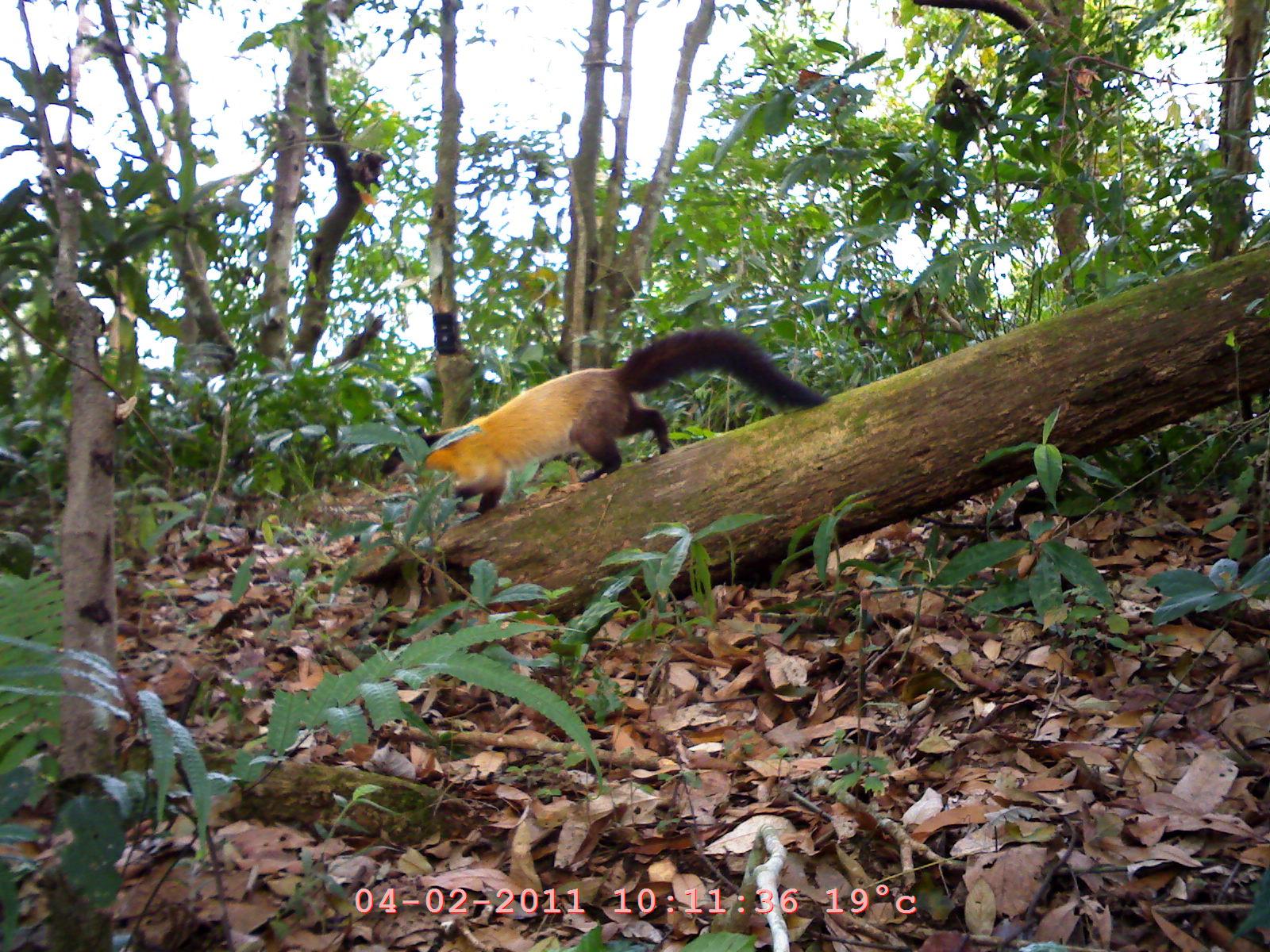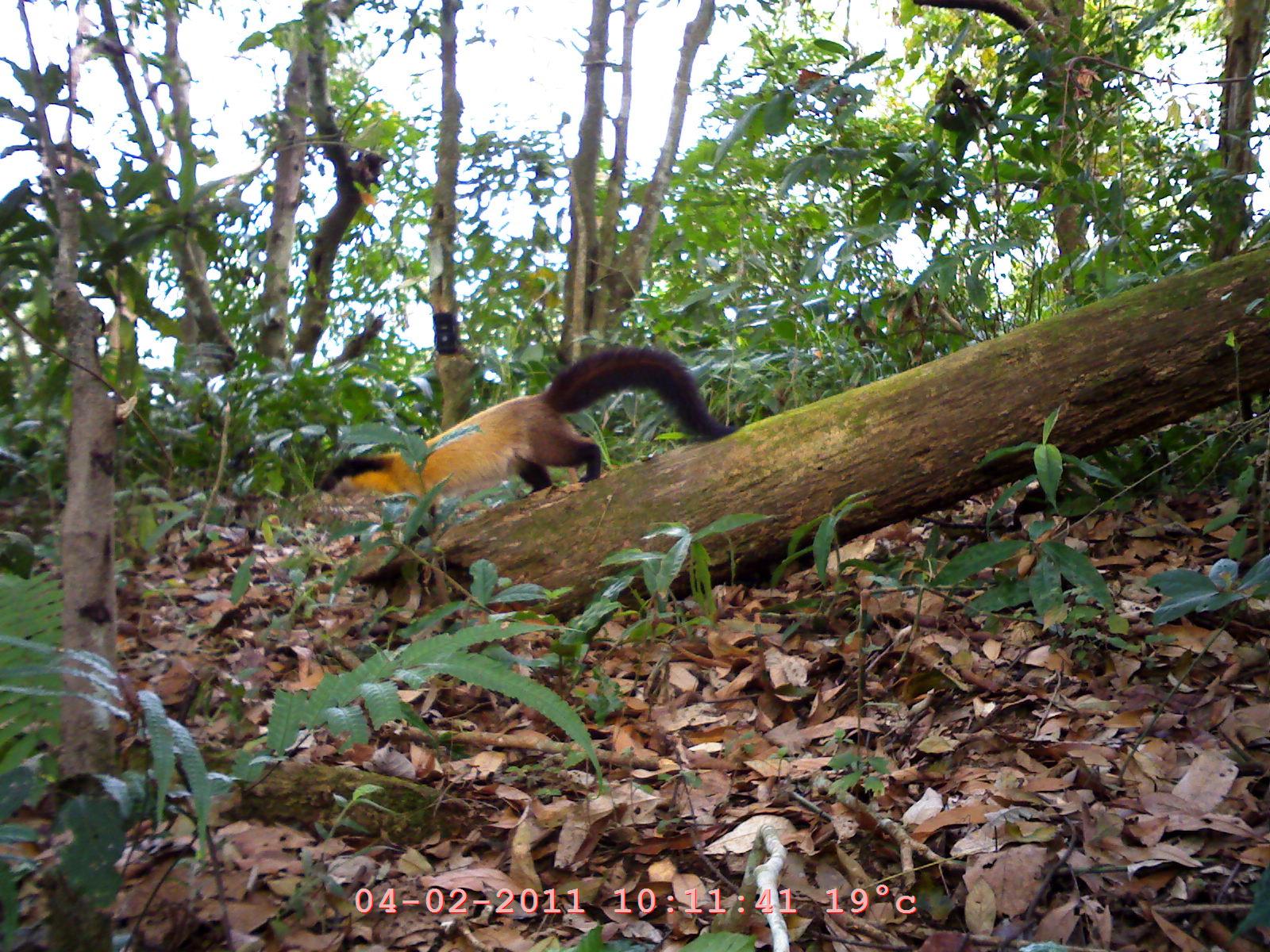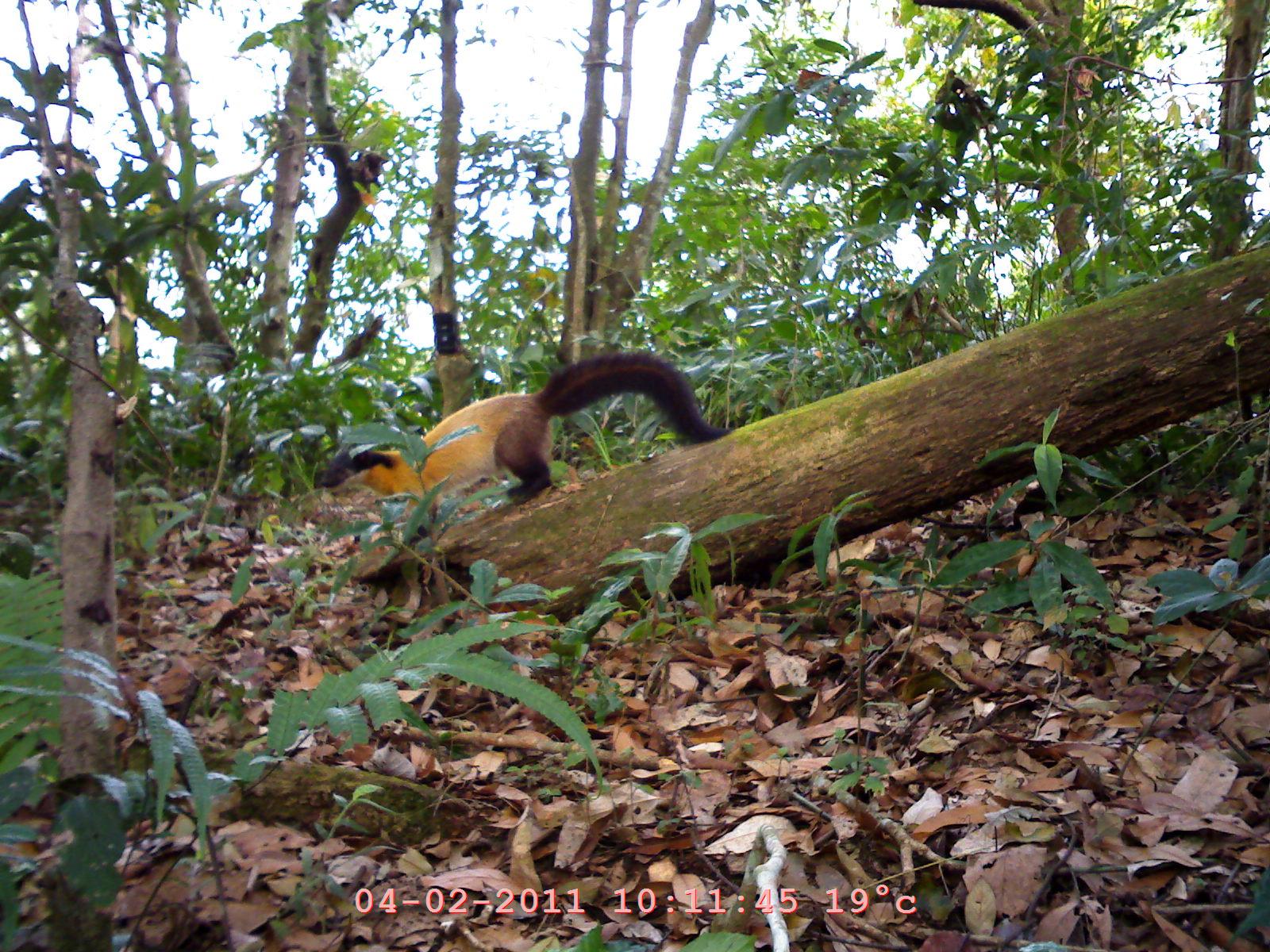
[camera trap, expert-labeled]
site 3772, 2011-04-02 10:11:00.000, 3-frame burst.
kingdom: Animalia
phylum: Chordata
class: Mammalia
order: Carnivora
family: Mustelidae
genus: Martes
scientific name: Martes flavigula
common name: yellow-throated marten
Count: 1.